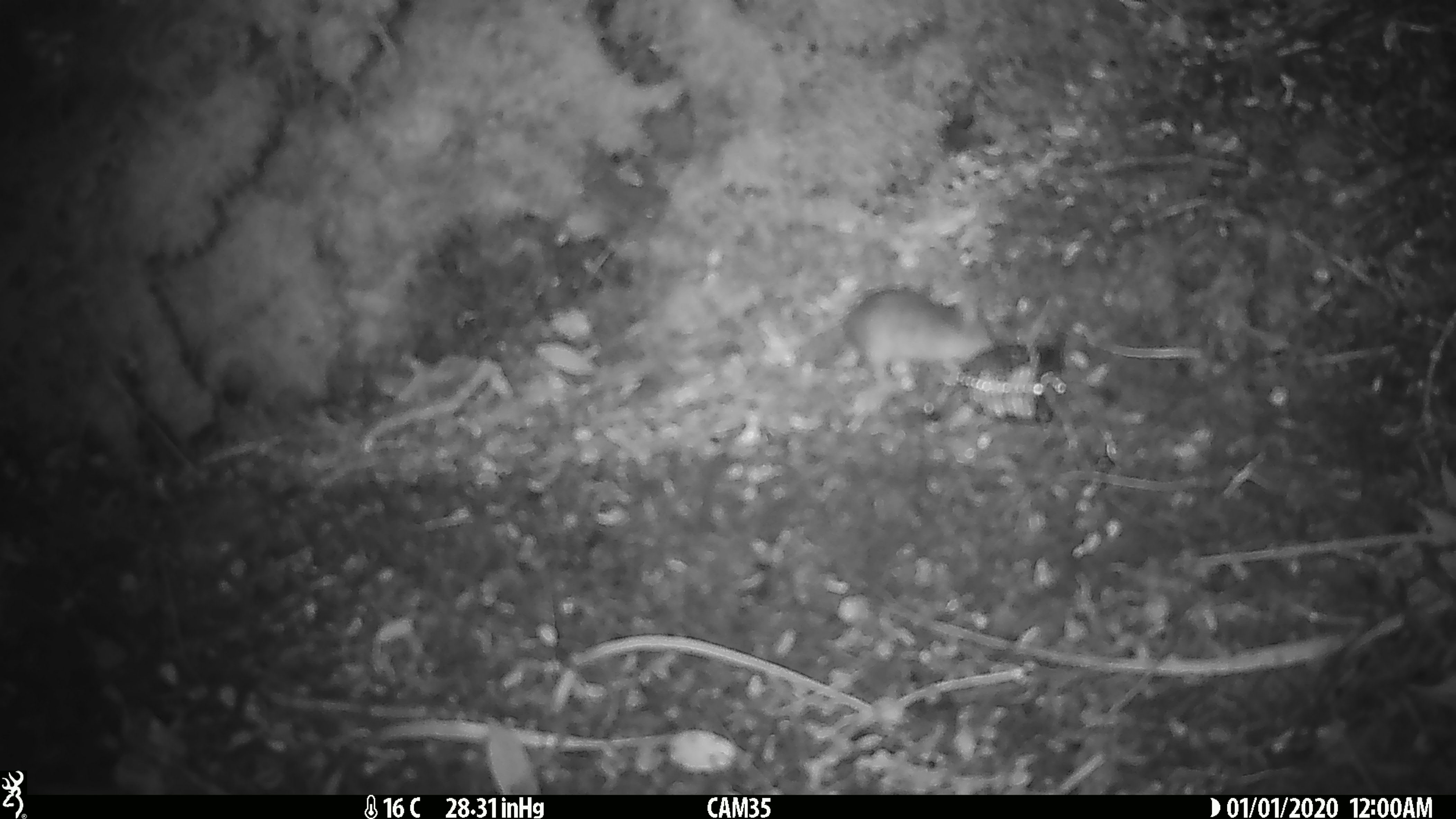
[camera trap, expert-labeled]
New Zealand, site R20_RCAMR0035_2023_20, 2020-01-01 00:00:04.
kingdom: Animalia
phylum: Chordata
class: Mammalia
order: Rodentia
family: Muridae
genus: Mus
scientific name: Mus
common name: mouse